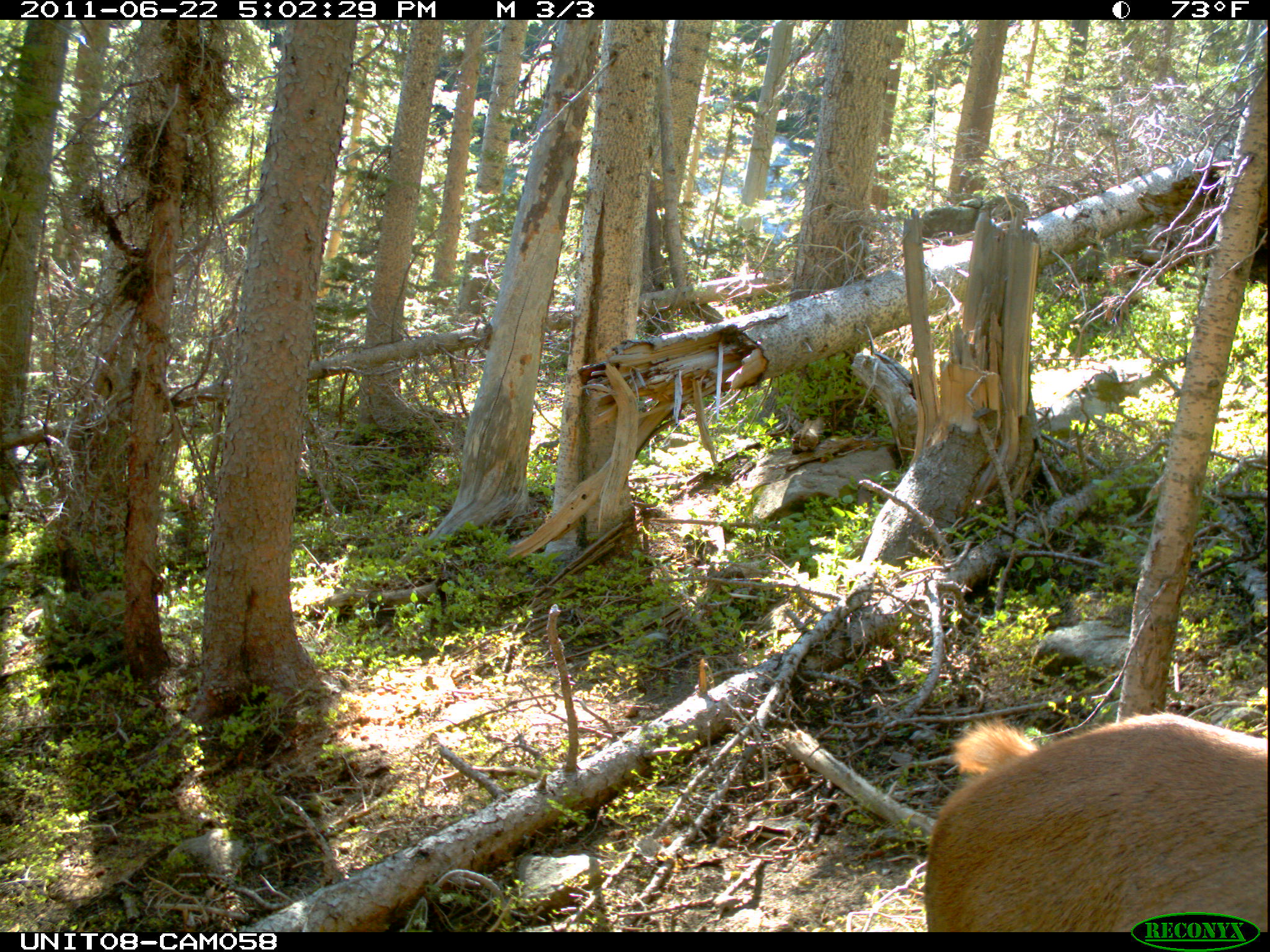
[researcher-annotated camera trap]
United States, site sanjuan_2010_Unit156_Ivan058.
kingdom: Animalia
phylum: Chordata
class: Mammalia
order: Artiodactyla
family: Cervidae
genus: Cervus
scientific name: Cervus elaphus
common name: red deer